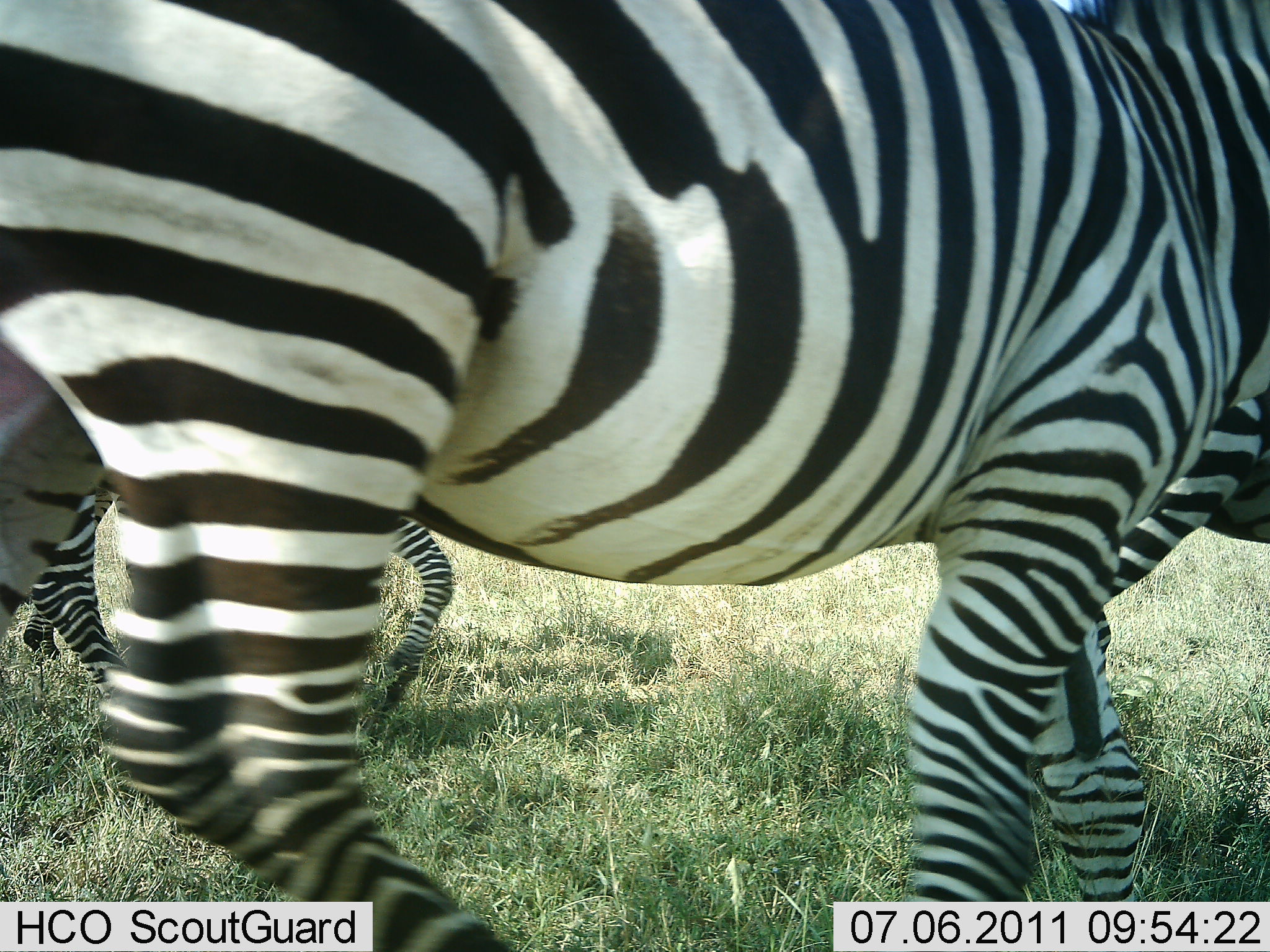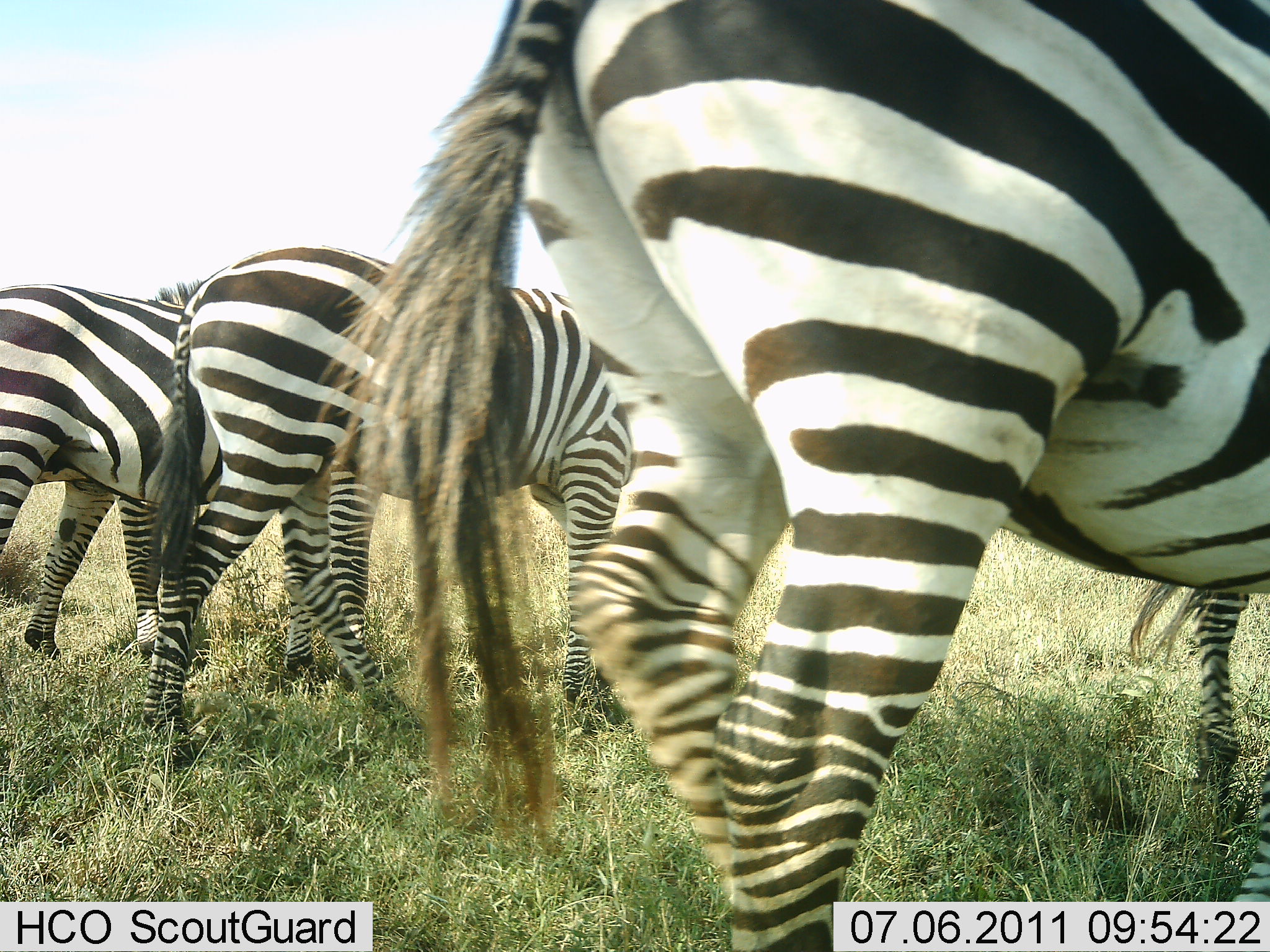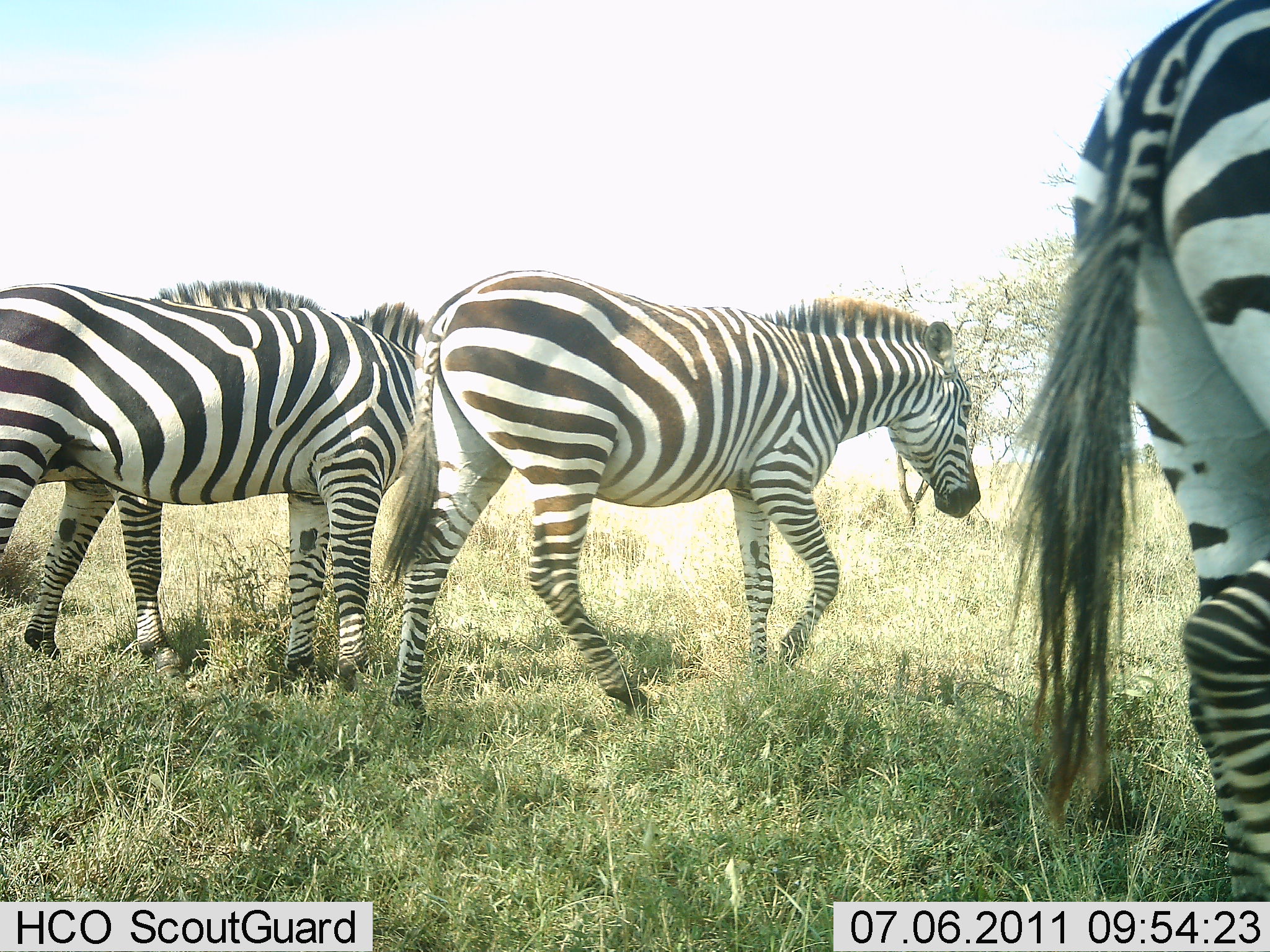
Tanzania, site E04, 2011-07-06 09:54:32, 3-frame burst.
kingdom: Animalia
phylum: Chordata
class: Mammalia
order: Perissodactyla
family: Equidae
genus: Equus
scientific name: Equus quagga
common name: plains zebra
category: zebra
Zebra (plains zebra) (Equus quagga), count 4. Behavior (volunteer vote fractions): standing 15%, resting 0%, moving 92%, interacting 0%. Young present (vote fraction): 0%. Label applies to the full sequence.